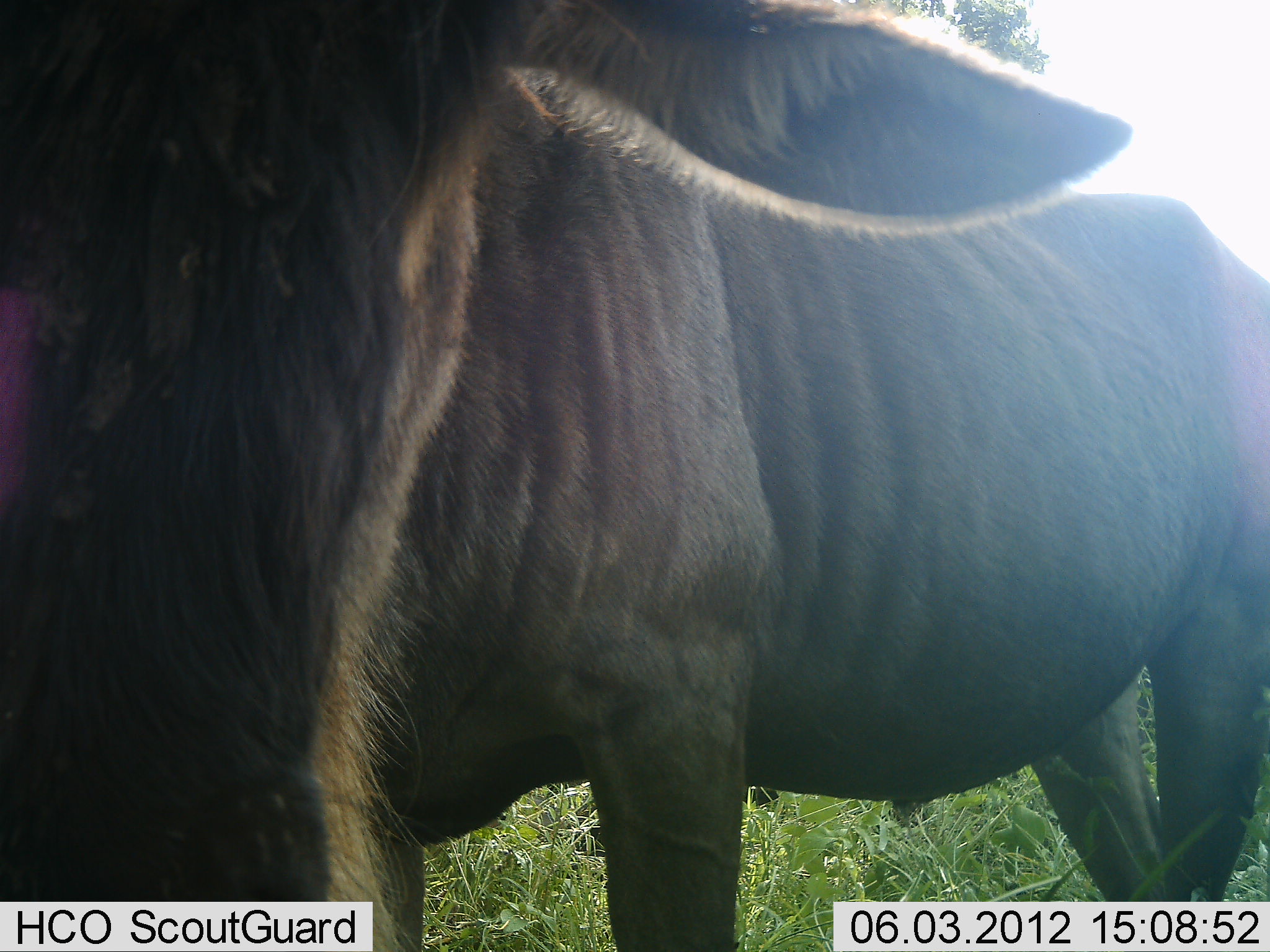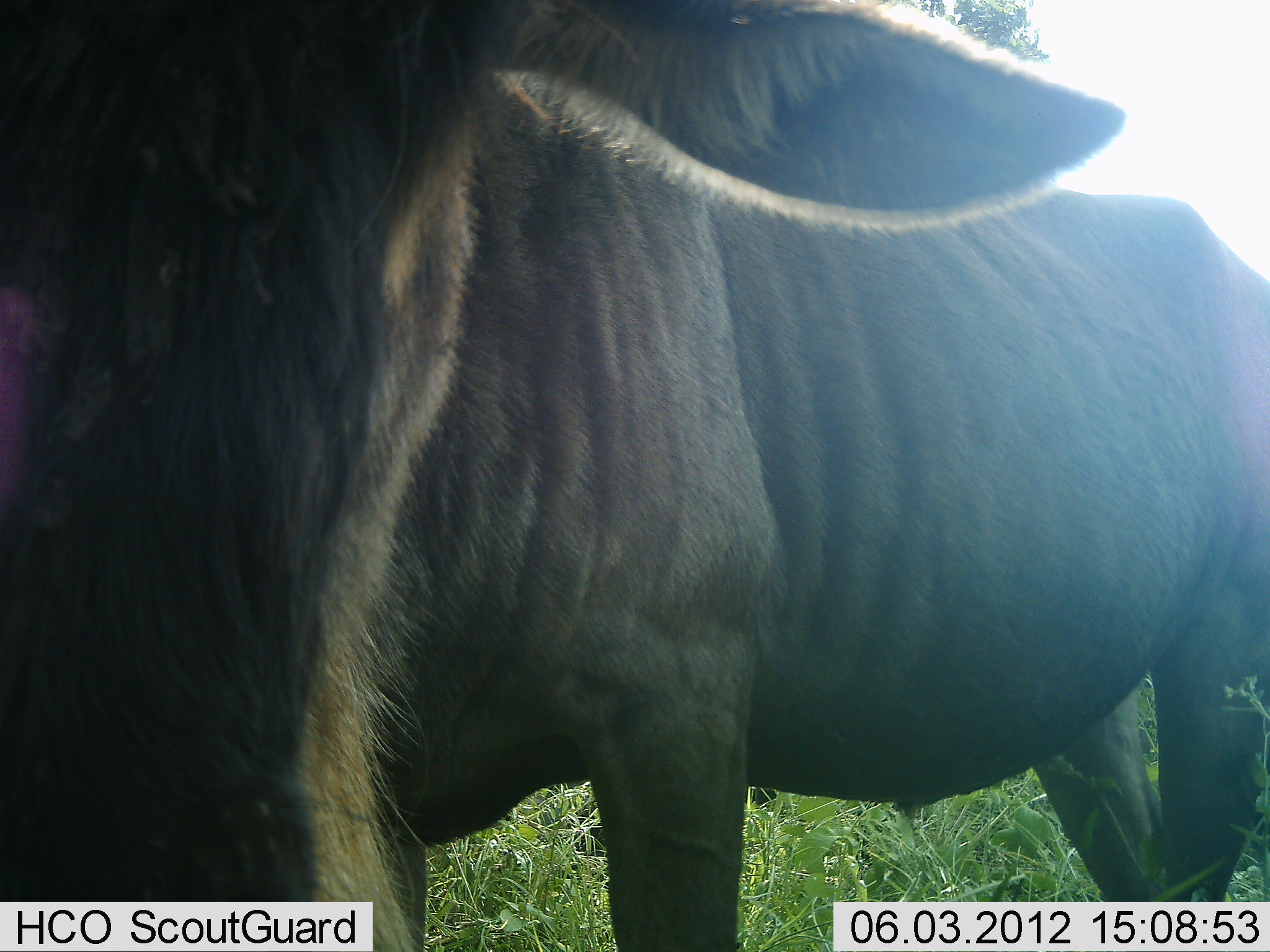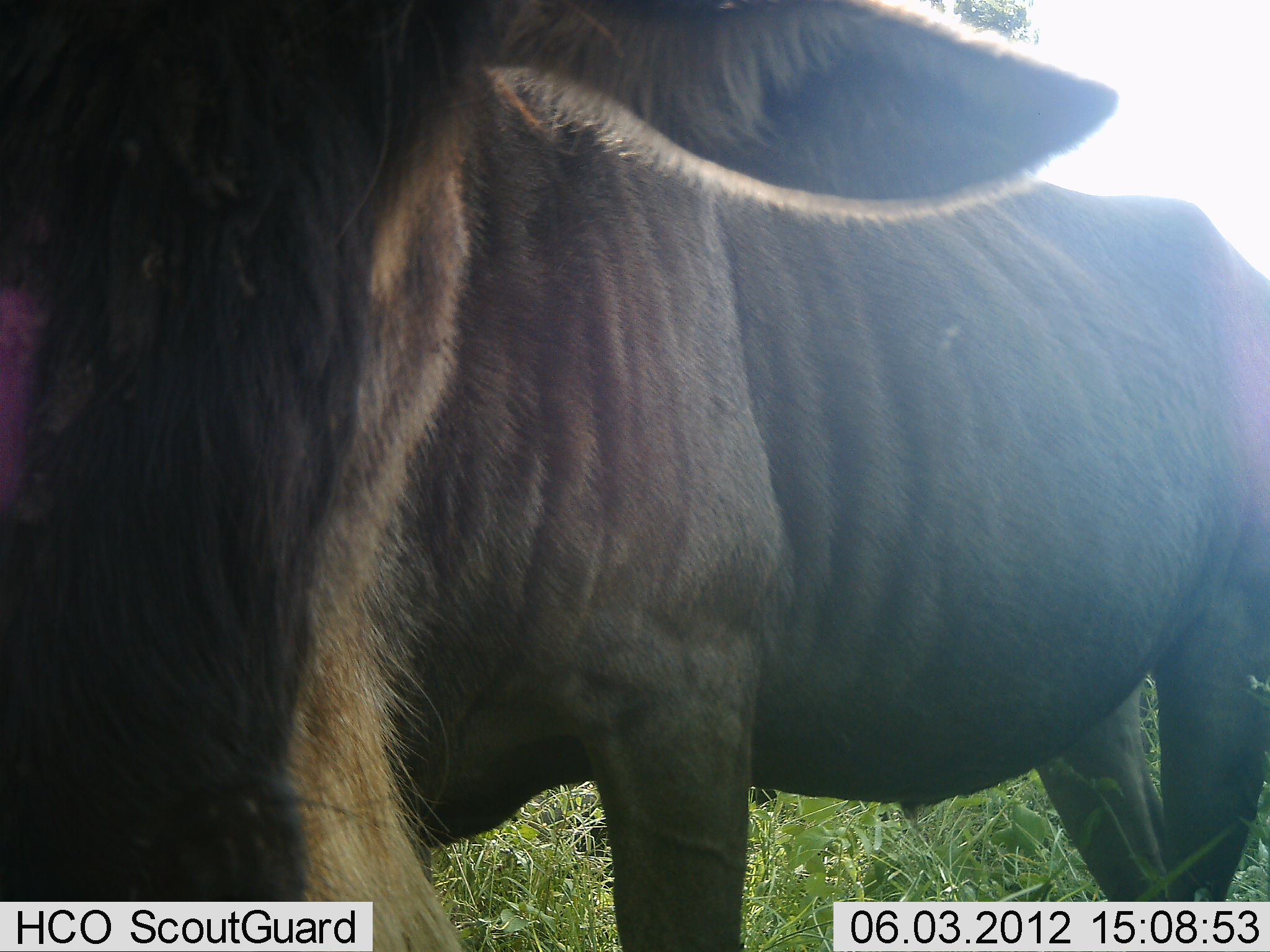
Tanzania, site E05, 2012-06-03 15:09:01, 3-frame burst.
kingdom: Animalia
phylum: Chordata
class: Mammalia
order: Artiodactyla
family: Bovidae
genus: Connochaetes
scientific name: Connochaetes taurinus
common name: blue wildebeest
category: wildebeest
Wildebeest (blue wildebeest) (Connochaetes taurinus), count 1. Behavior (volunteer vote fractions): standing 100%, resting 0%, moving 0%, interacting 0%. Young present (vote fraction): 0%. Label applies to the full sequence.